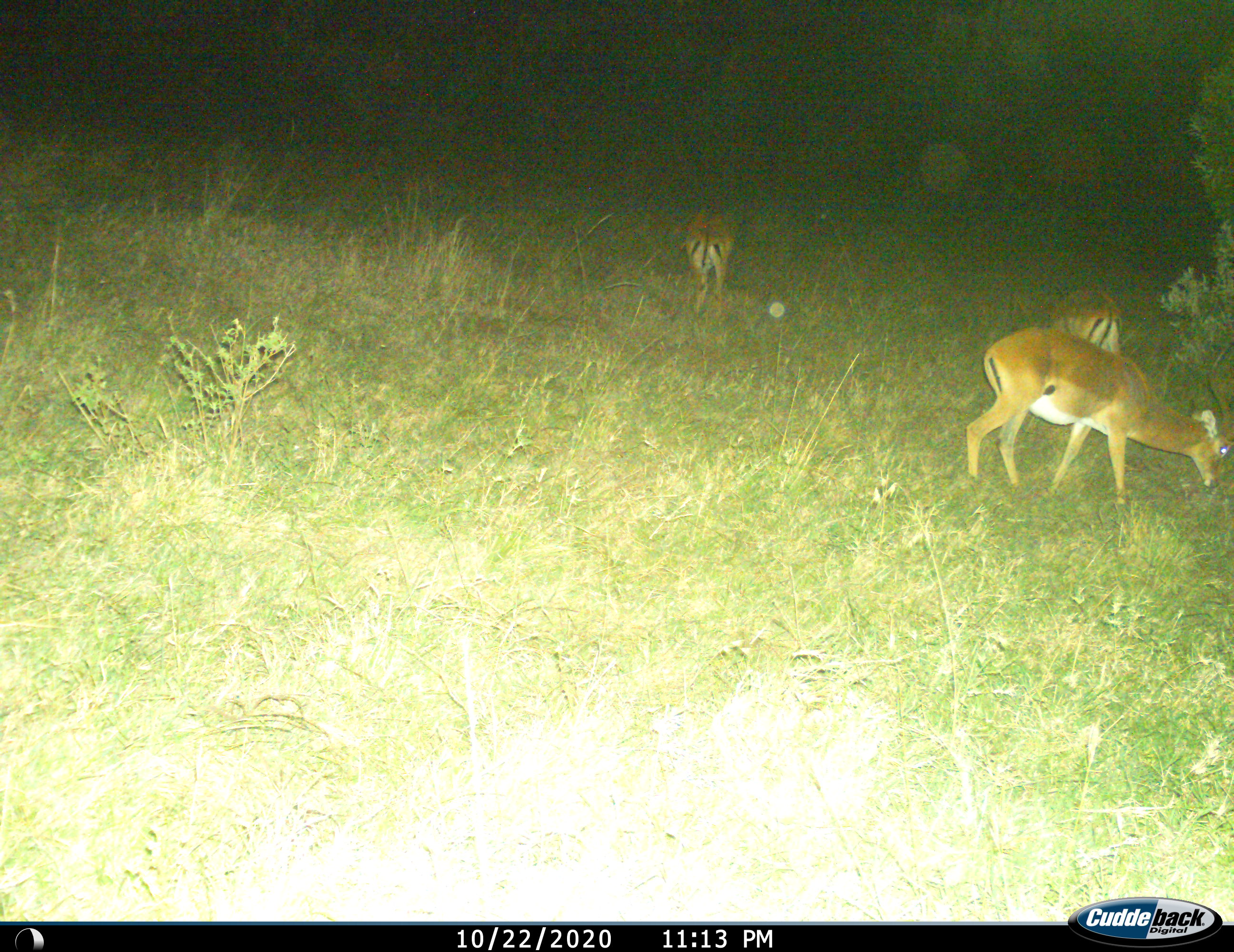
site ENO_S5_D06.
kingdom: Animalia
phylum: Chordata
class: Mammalia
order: Artiodactyla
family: Bovidae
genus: Aepyceros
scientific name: Aepyceros melampus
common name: impala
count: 3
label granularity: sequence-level